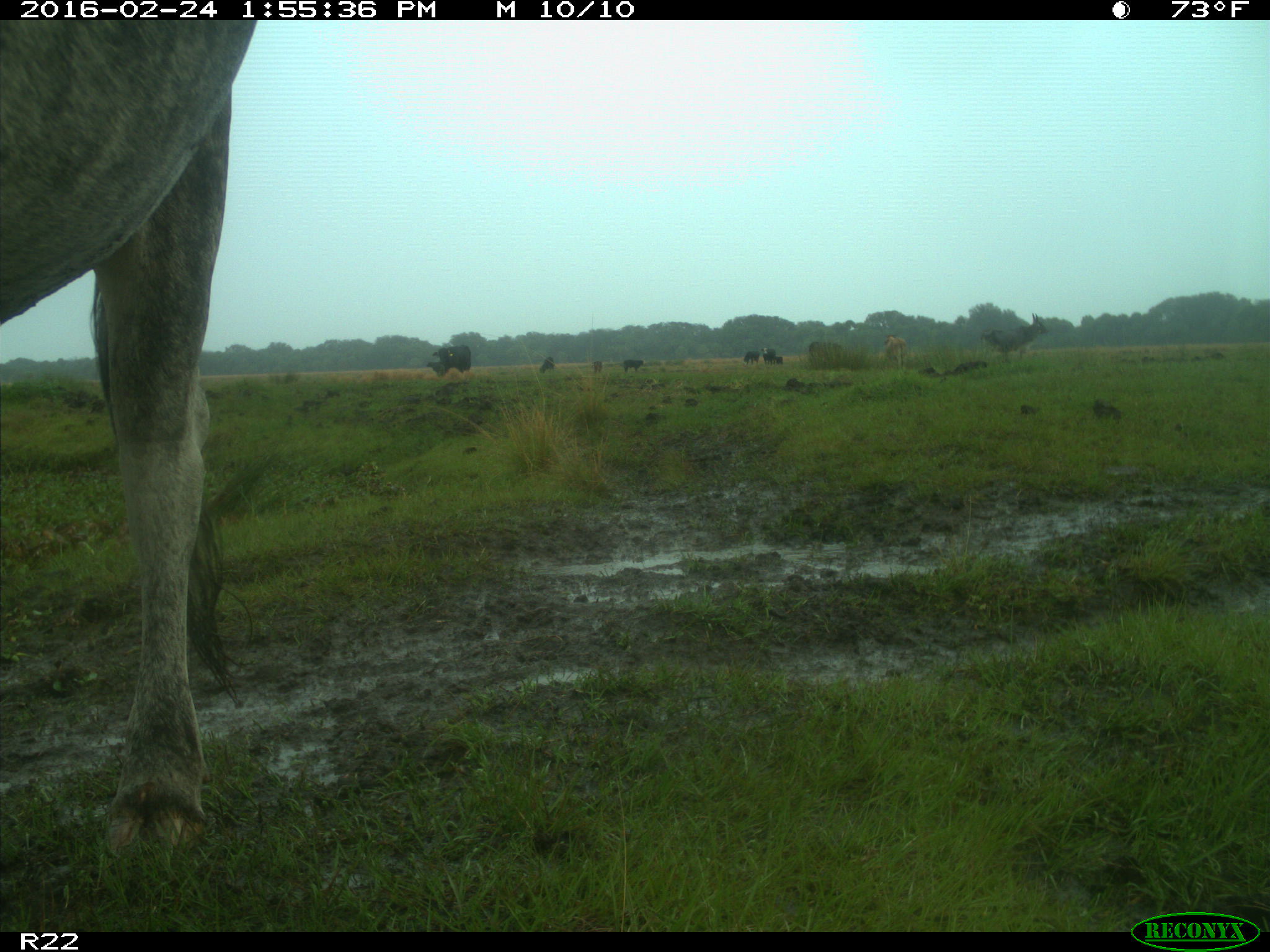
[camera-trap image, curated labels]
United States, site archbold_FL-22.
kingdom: Animalia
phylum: Chordata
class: Mammalia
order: Artiodactyla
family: Bovidae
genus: Bos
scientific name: Bos taurus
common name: domestic cow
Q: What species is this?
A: Bos taurus (domestic cow).